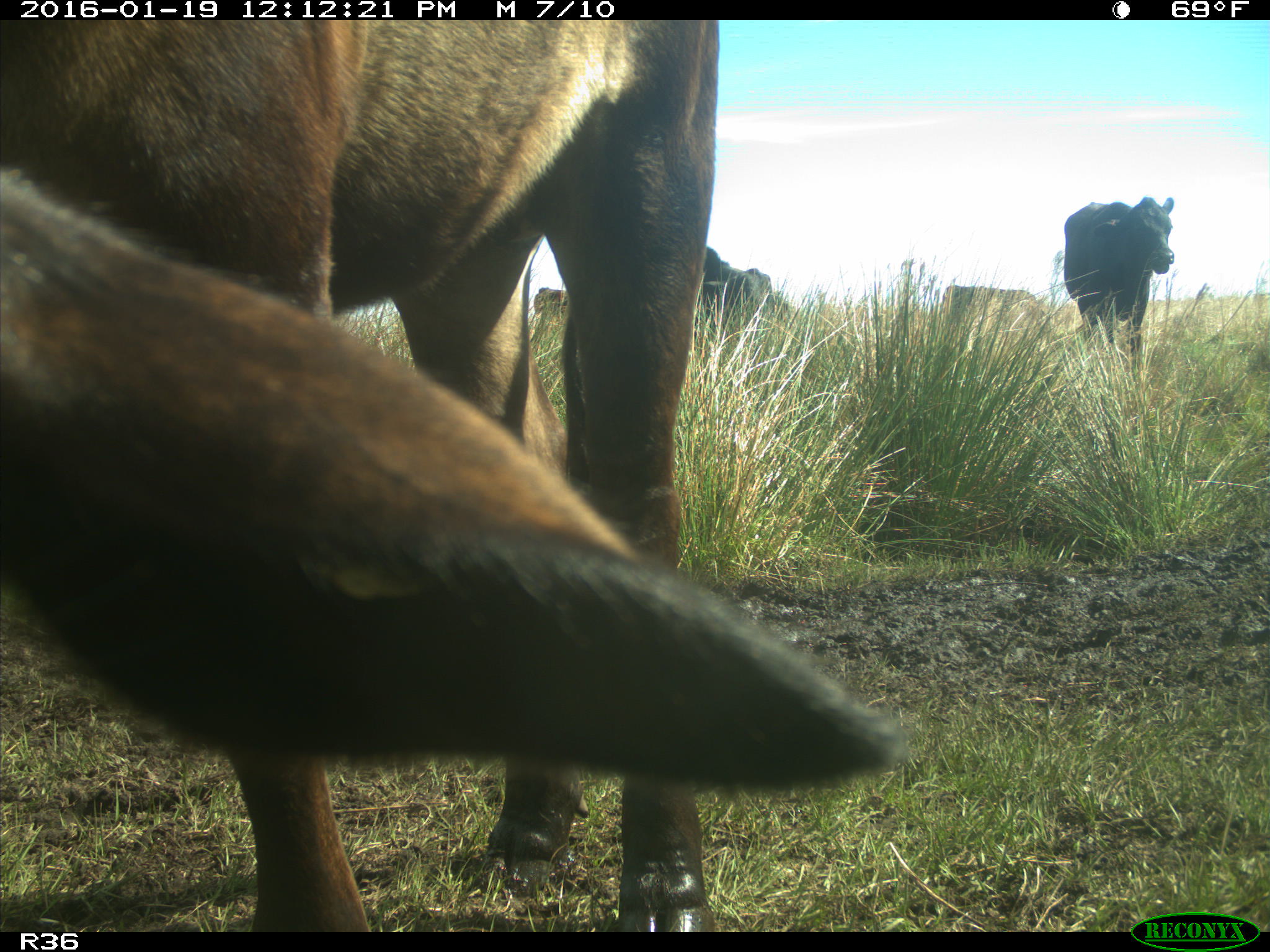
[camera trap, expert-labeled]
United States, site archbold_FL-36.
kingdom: Animalia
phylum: Chordata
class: Mammalia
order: Artiodactyla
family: Bovidae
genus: Bos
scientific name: Bos taurus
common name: domestic cow